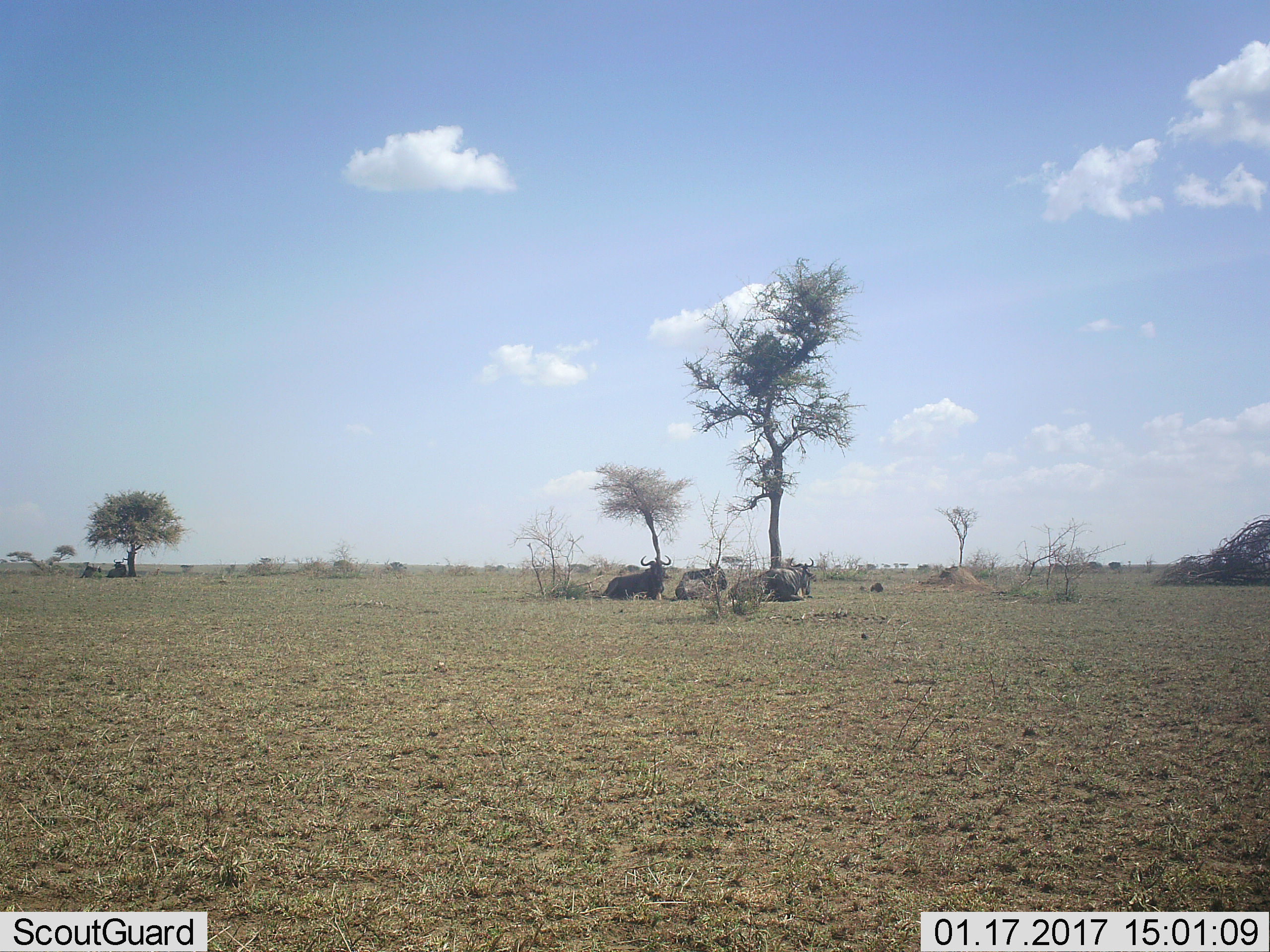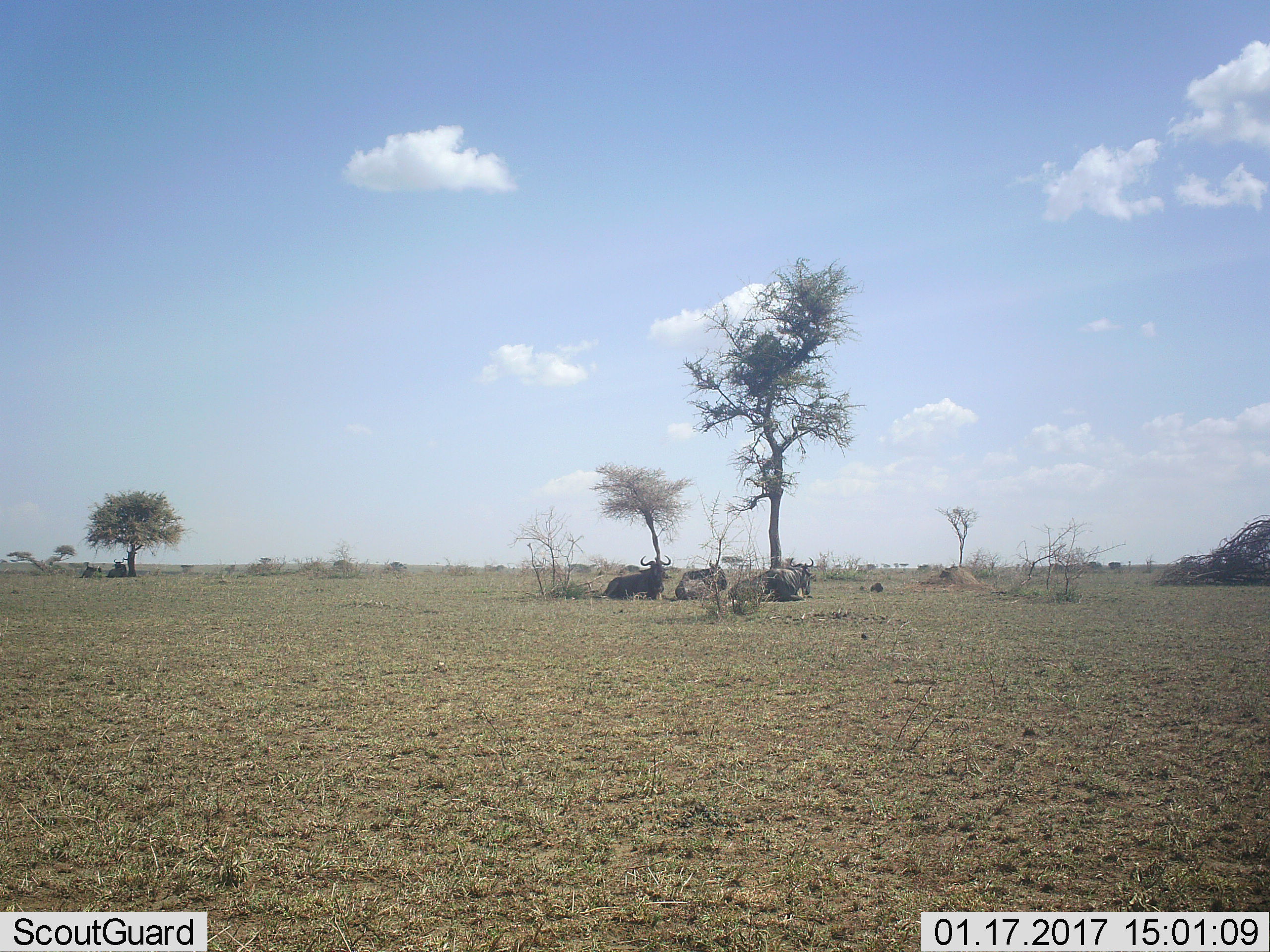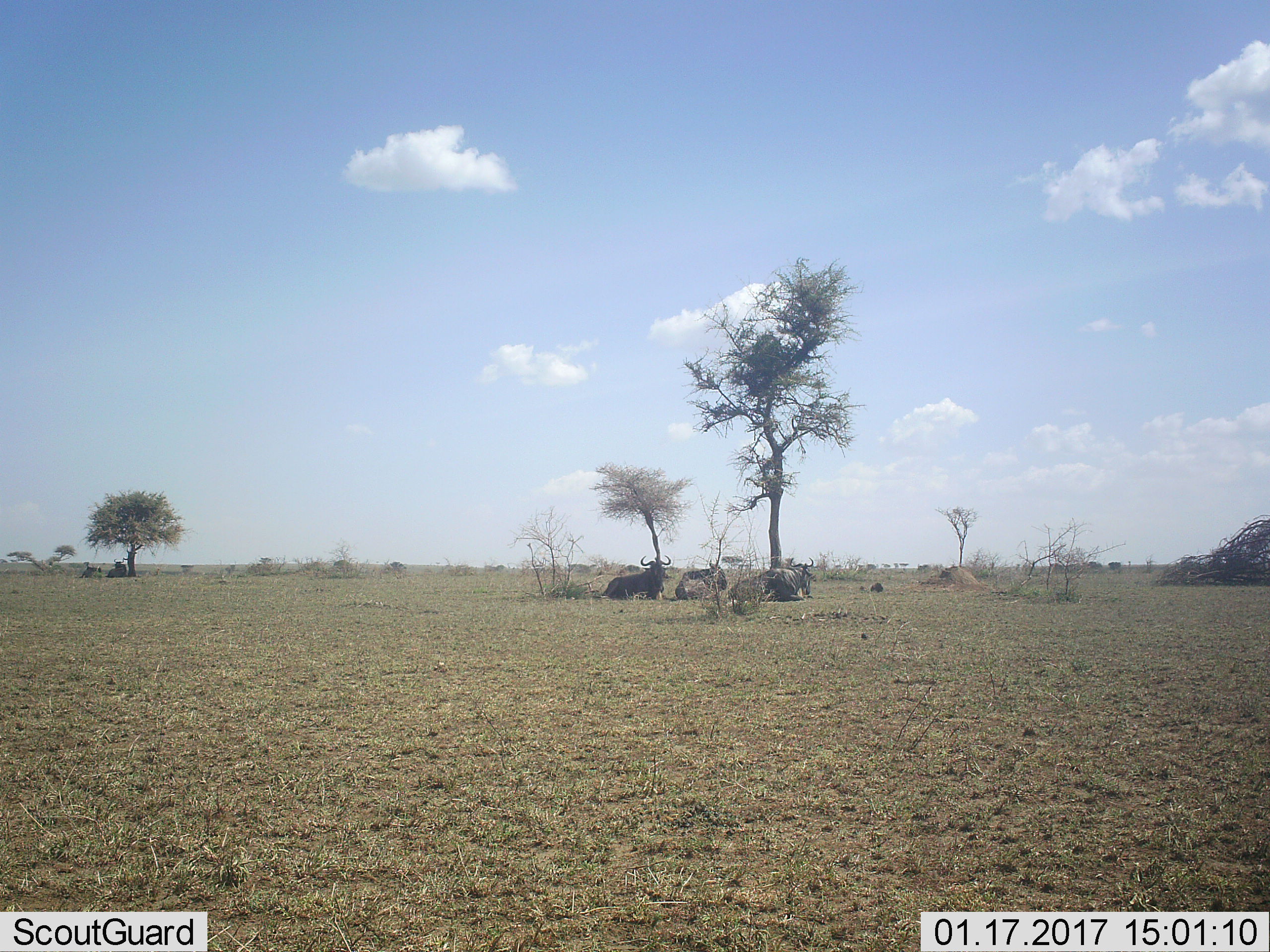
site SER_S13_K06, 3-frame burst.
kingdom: Animalia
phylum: Chordata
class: Mammalia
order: Artiodactyla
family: Bovidae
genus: Connochaetes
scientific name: Connochaetes taurinus taurinus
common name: blue wildebeest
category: wildebeestblue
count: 5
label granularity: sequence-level